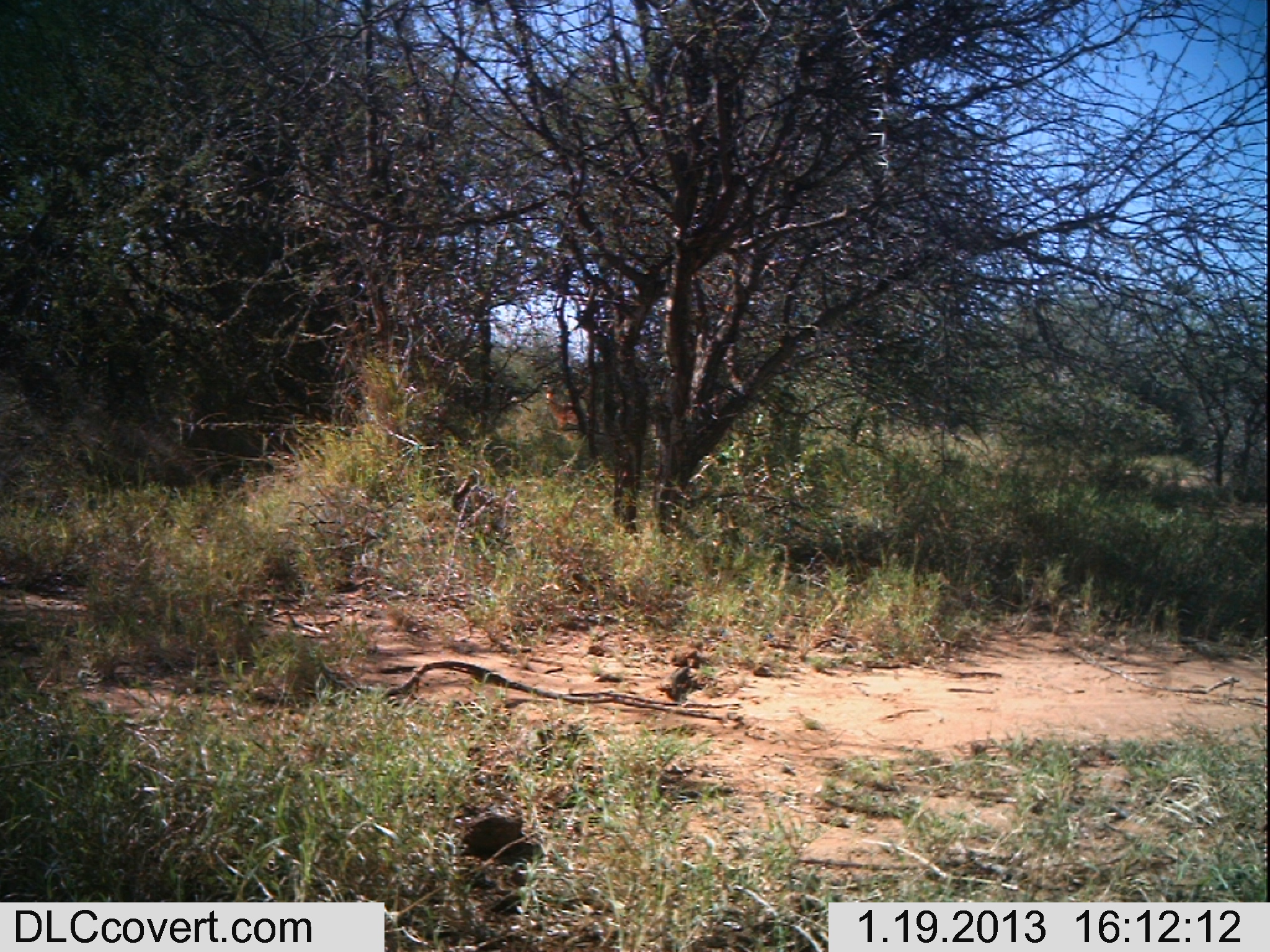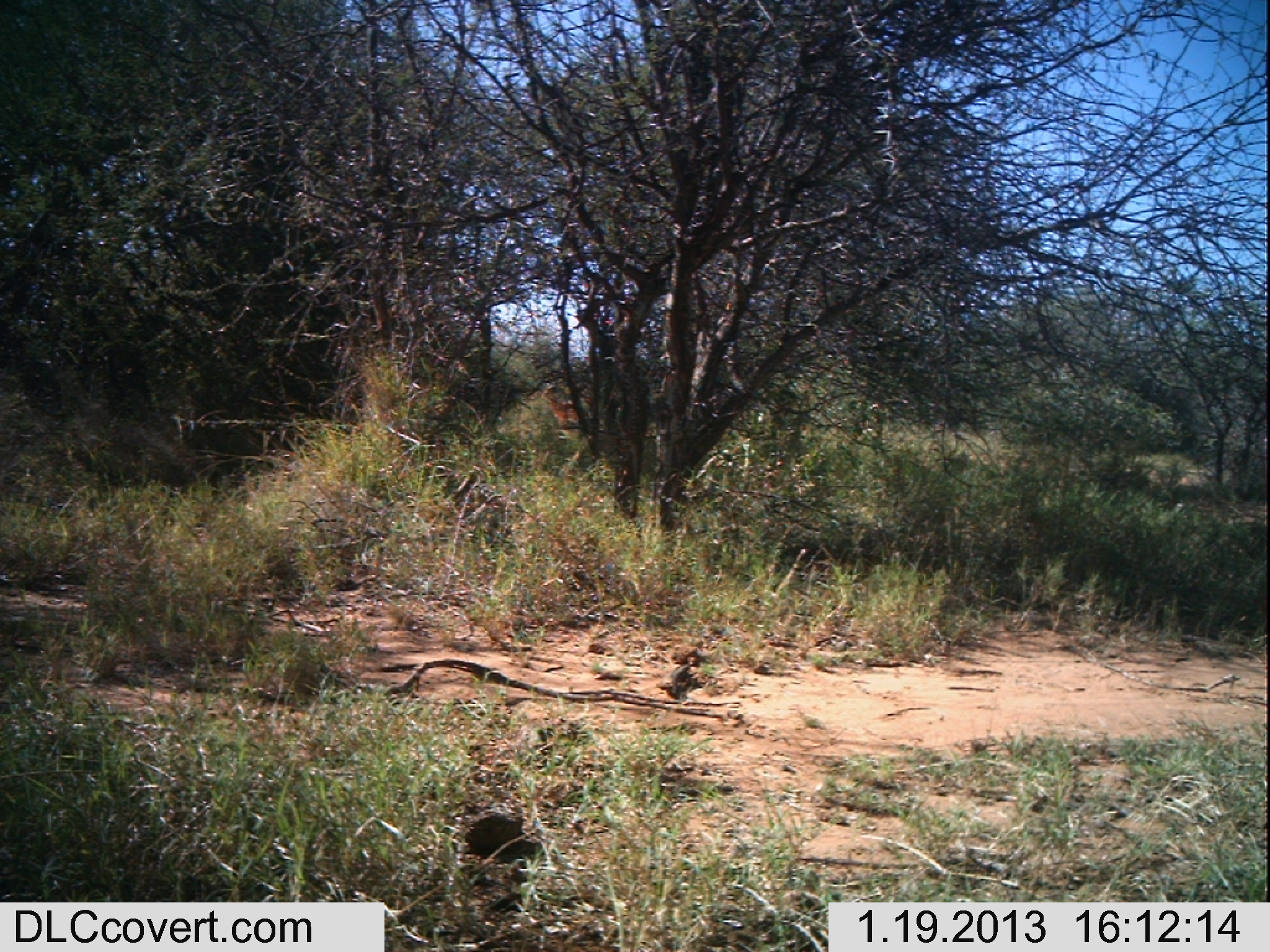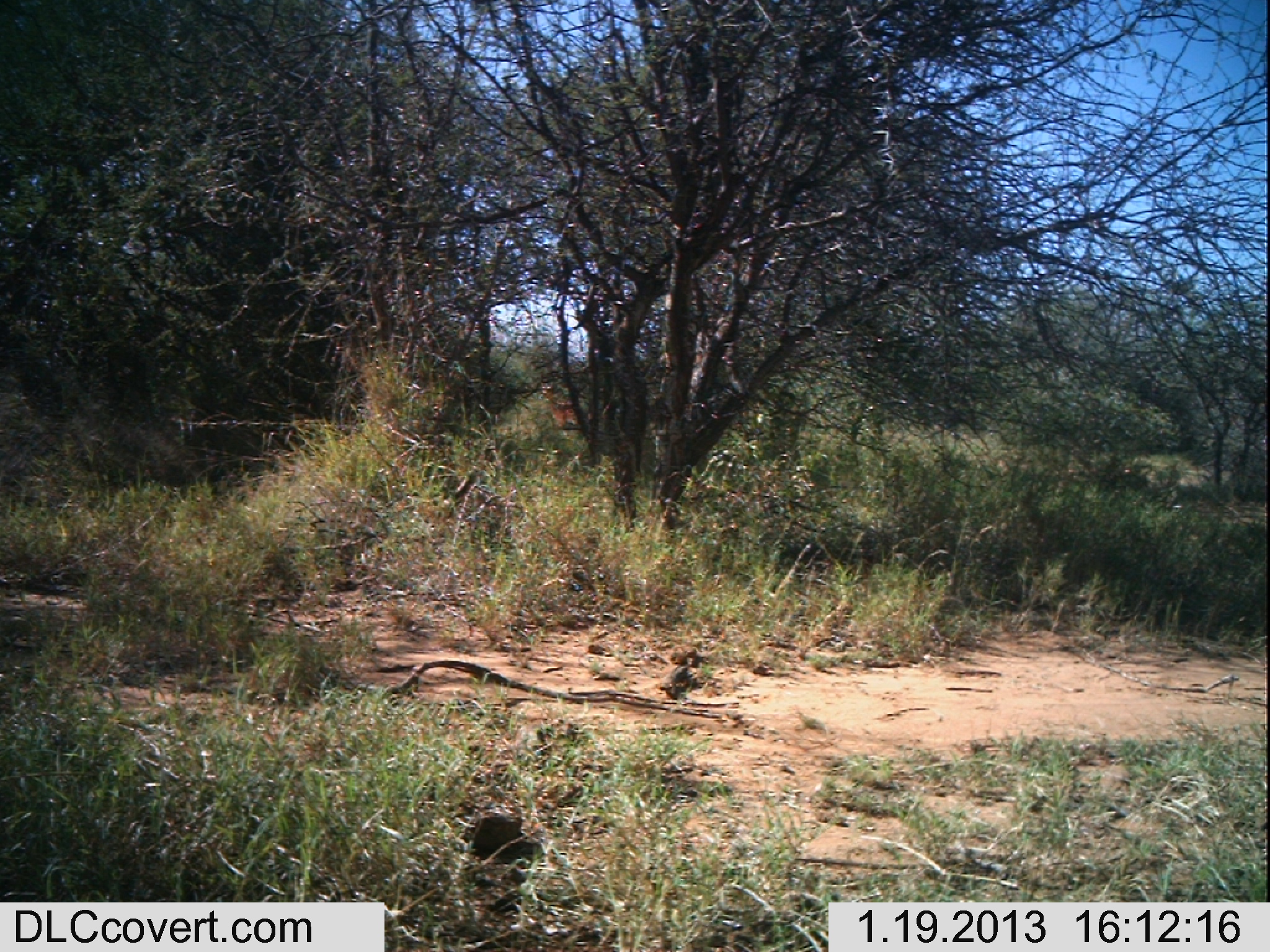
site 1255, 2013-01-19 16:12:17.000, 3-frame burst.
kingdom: Animalia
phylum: Chordata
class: Mammalia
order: Artiodactyla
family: Bovidae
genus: Aepyceros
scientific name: Aepyceros melampus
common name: impala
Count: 1.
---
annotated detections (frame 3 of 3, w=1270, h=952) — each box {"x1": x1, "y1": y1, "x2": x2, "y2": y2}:
aepyceros melampus: {"x1": 536, "y1": 380, "x2": 591, "y2": 431}